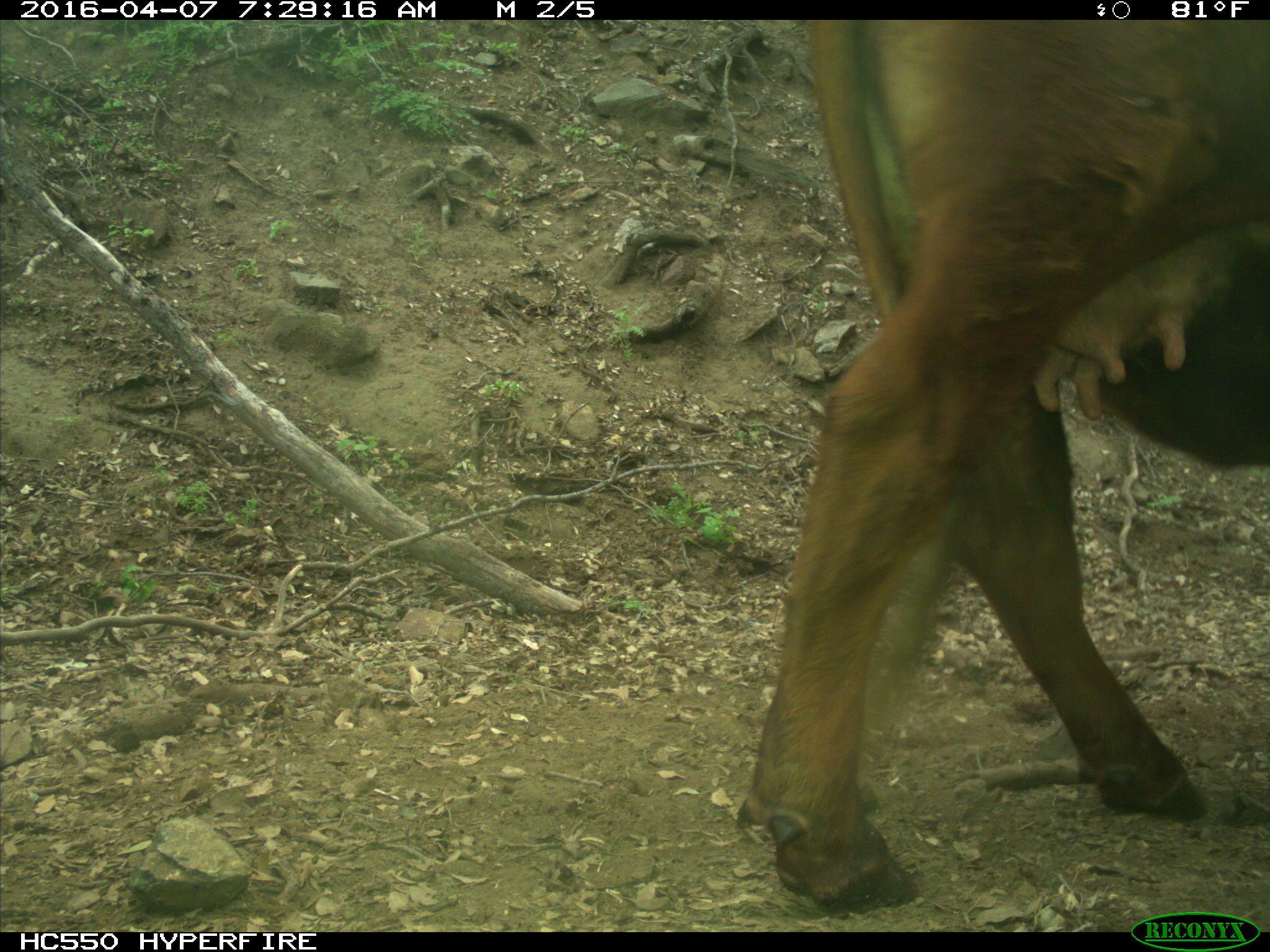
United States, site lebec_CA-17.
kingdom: Animalia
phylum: Chordata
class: Mammalia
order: Artiodactyla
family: Bovidae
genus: Bos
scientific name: Bos taurus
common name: domestic cow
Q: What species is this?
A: Bos taurus (domestic cow).